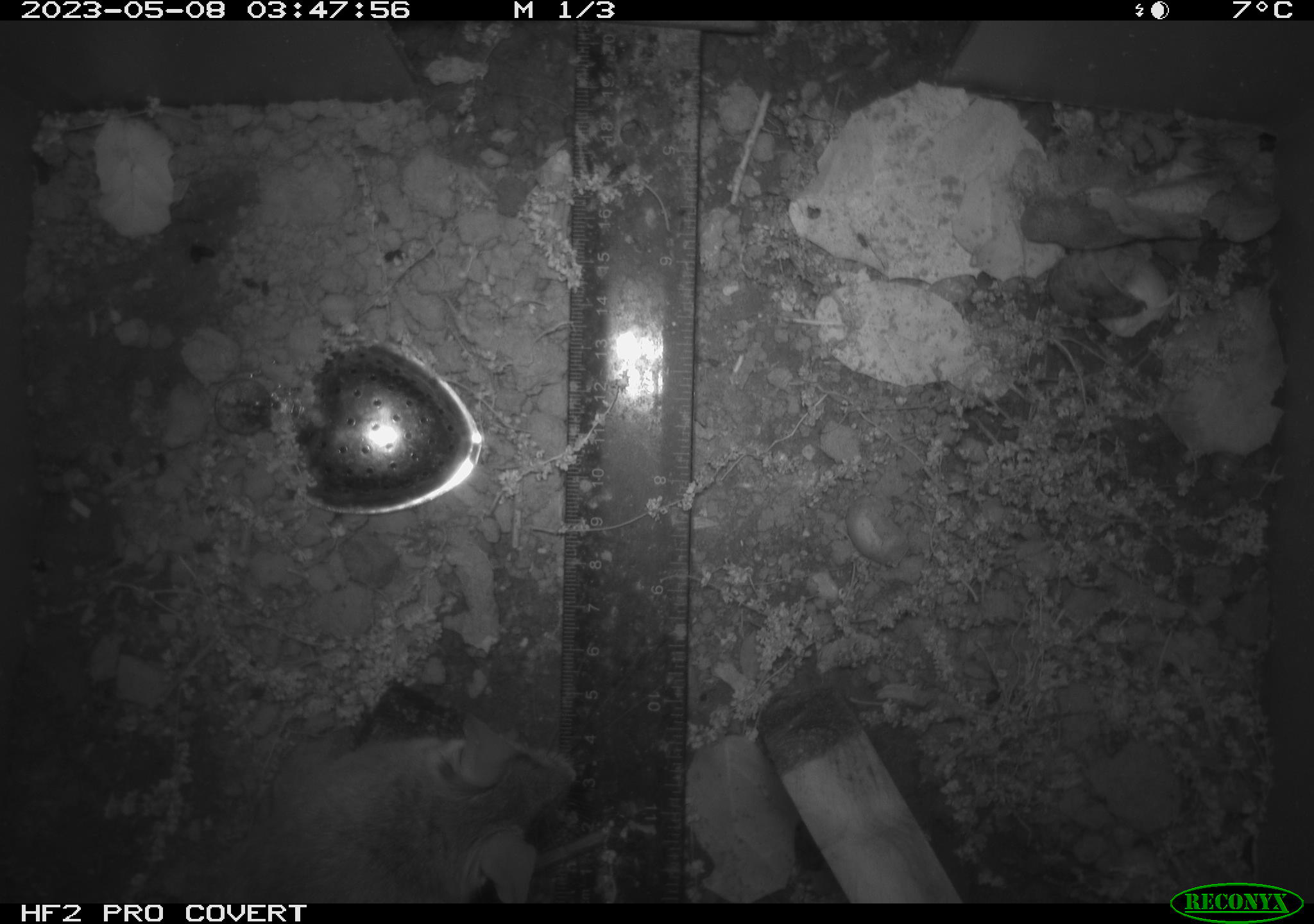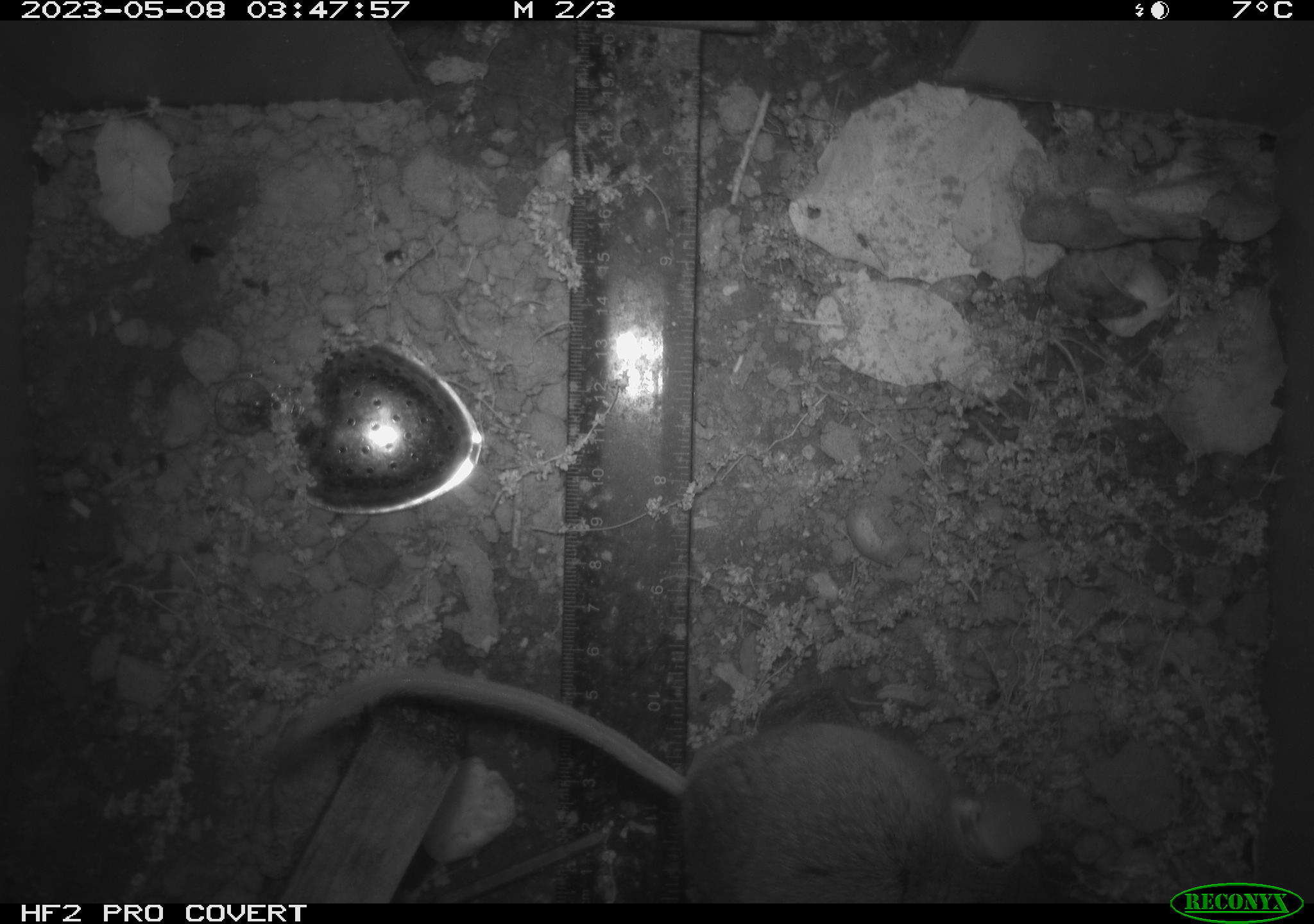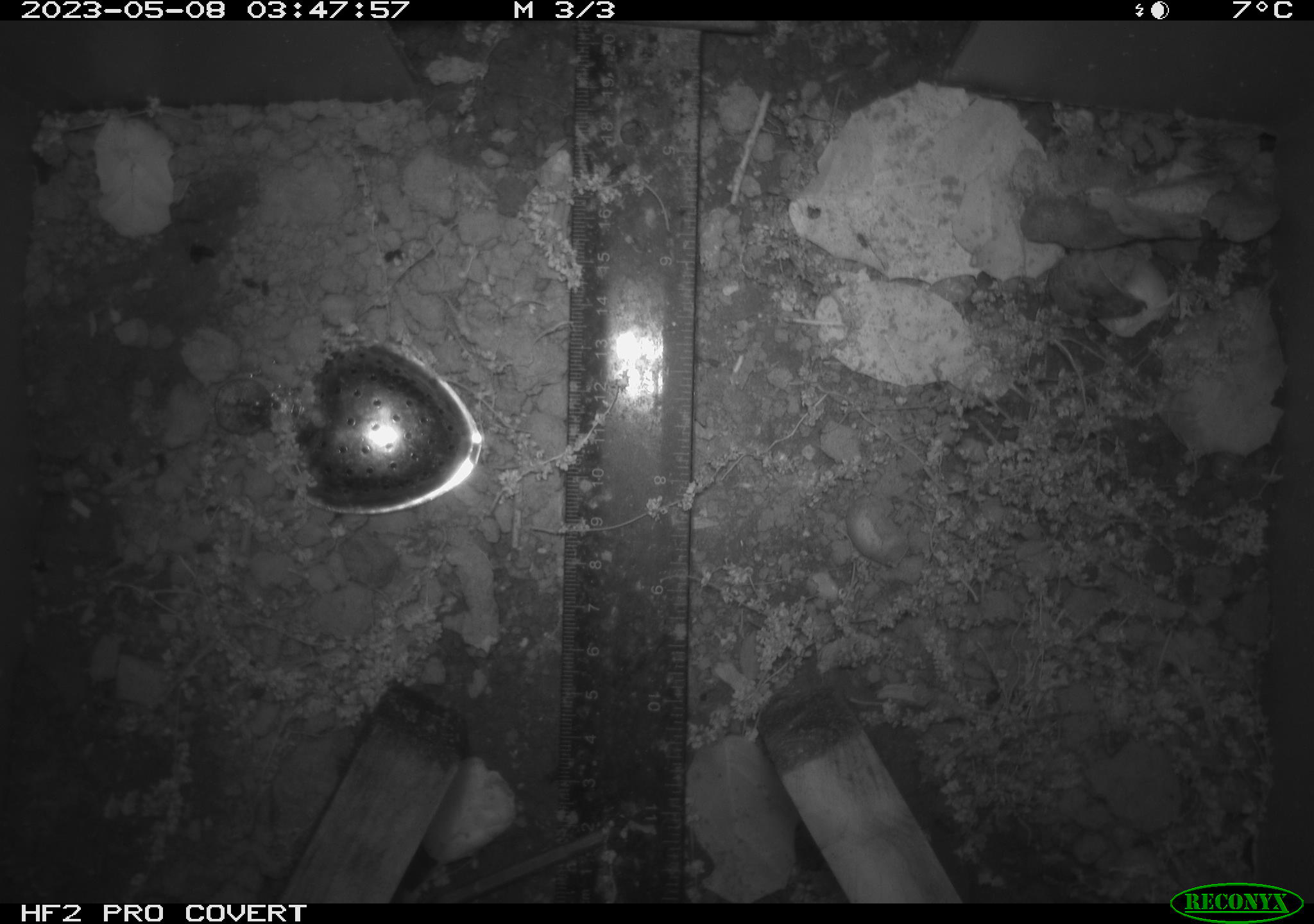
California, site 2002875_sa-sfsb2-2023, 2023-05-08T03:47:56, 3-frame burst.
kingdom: Animalia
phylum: Chordata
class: Mammalia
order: Rodentia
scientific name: Rodentia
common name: mouse species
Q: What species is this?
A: Mouse species (Rodentia).